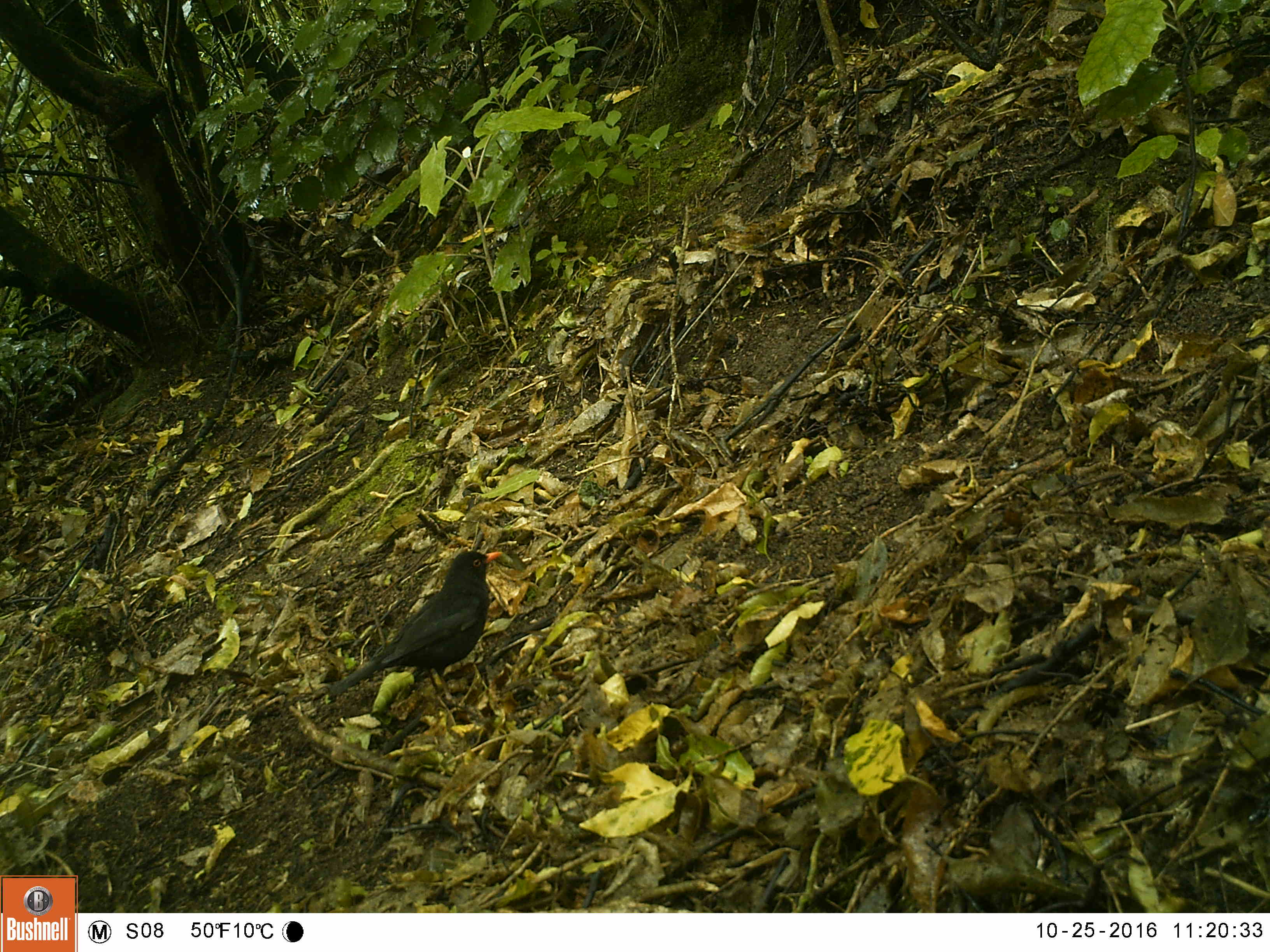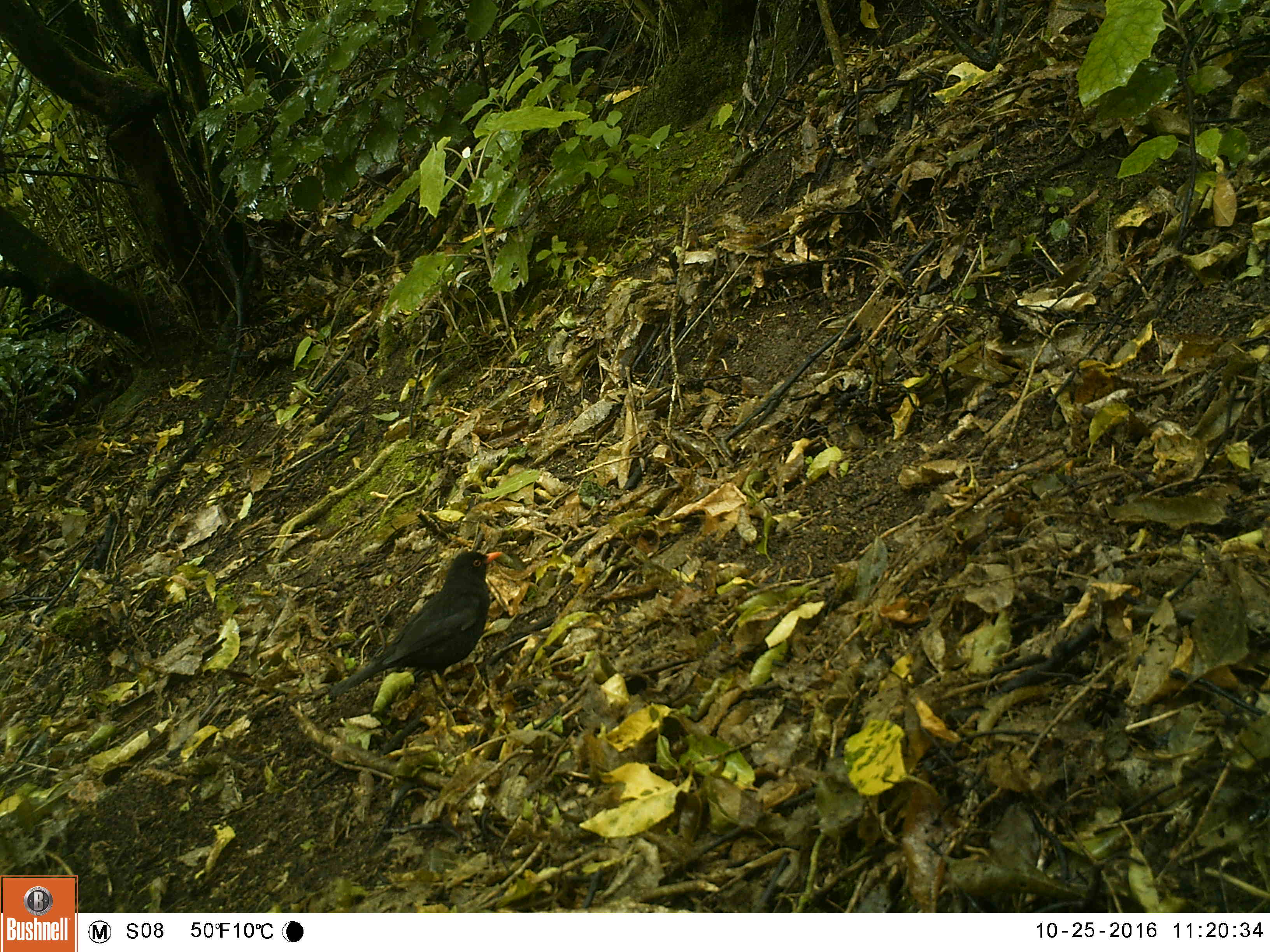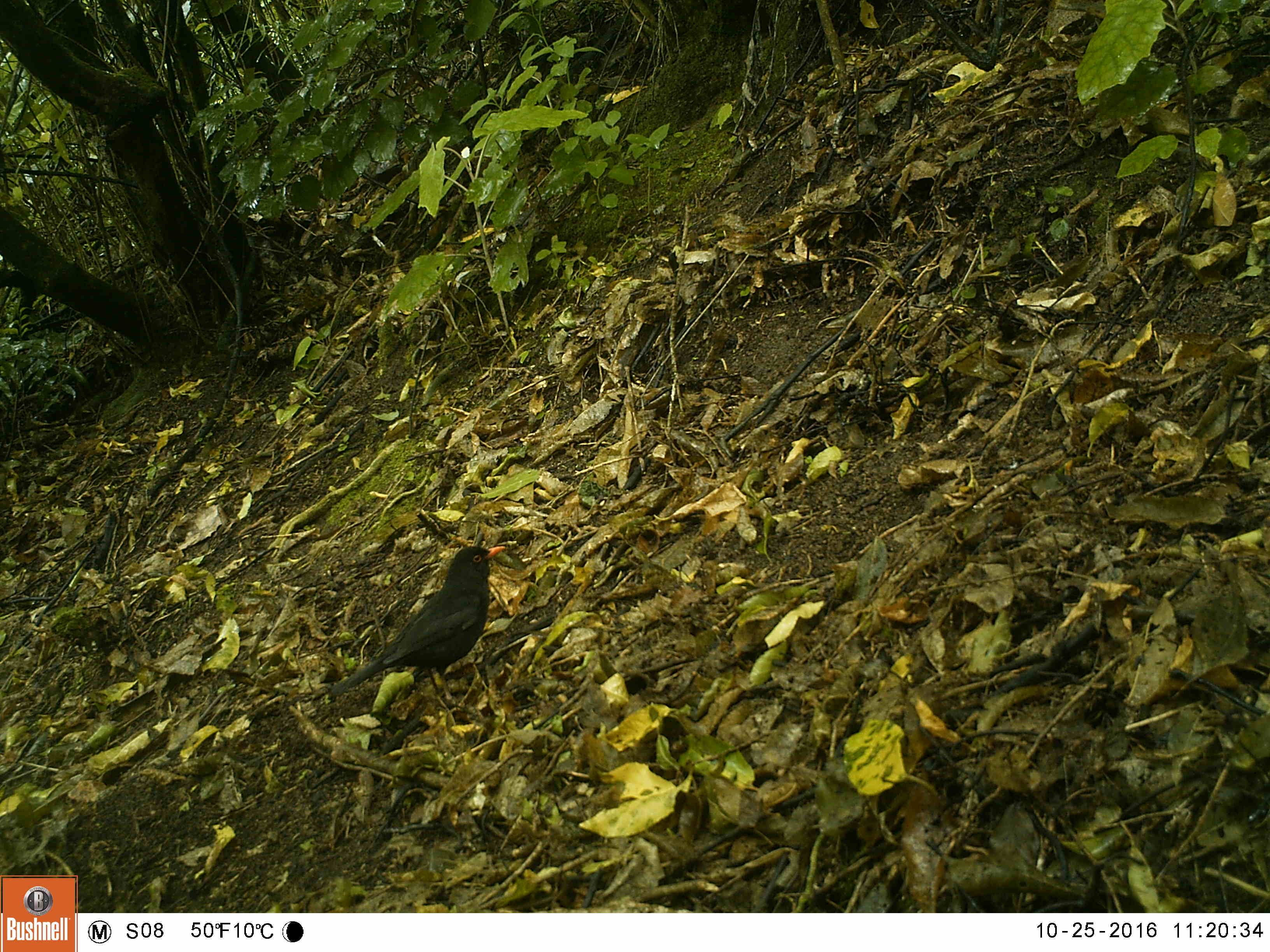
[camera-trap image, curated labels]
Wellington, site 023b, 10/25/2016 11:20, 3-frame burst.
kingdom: Animalia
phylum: Chordata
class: Aves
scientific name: Aves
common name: bird